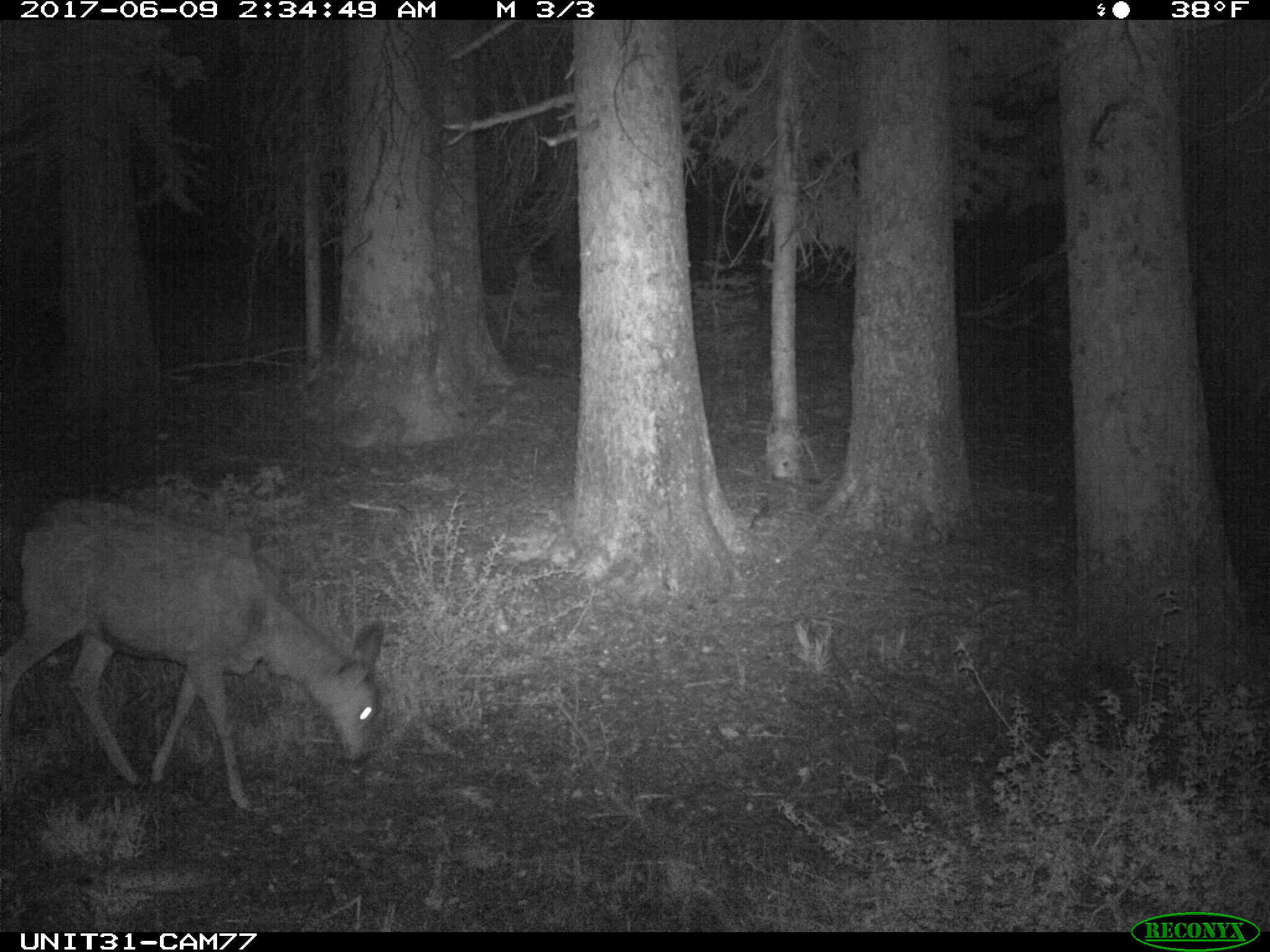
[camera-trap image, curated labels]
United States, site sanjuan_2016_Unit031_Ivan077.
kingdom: Animalia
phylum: Chordata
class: Mammalia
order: Artiodactyla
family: Cervidae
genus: Odocoileus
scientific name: Odocoileus hemionus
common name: mule deer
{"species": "Odocoileus hemionus (mule deer)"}